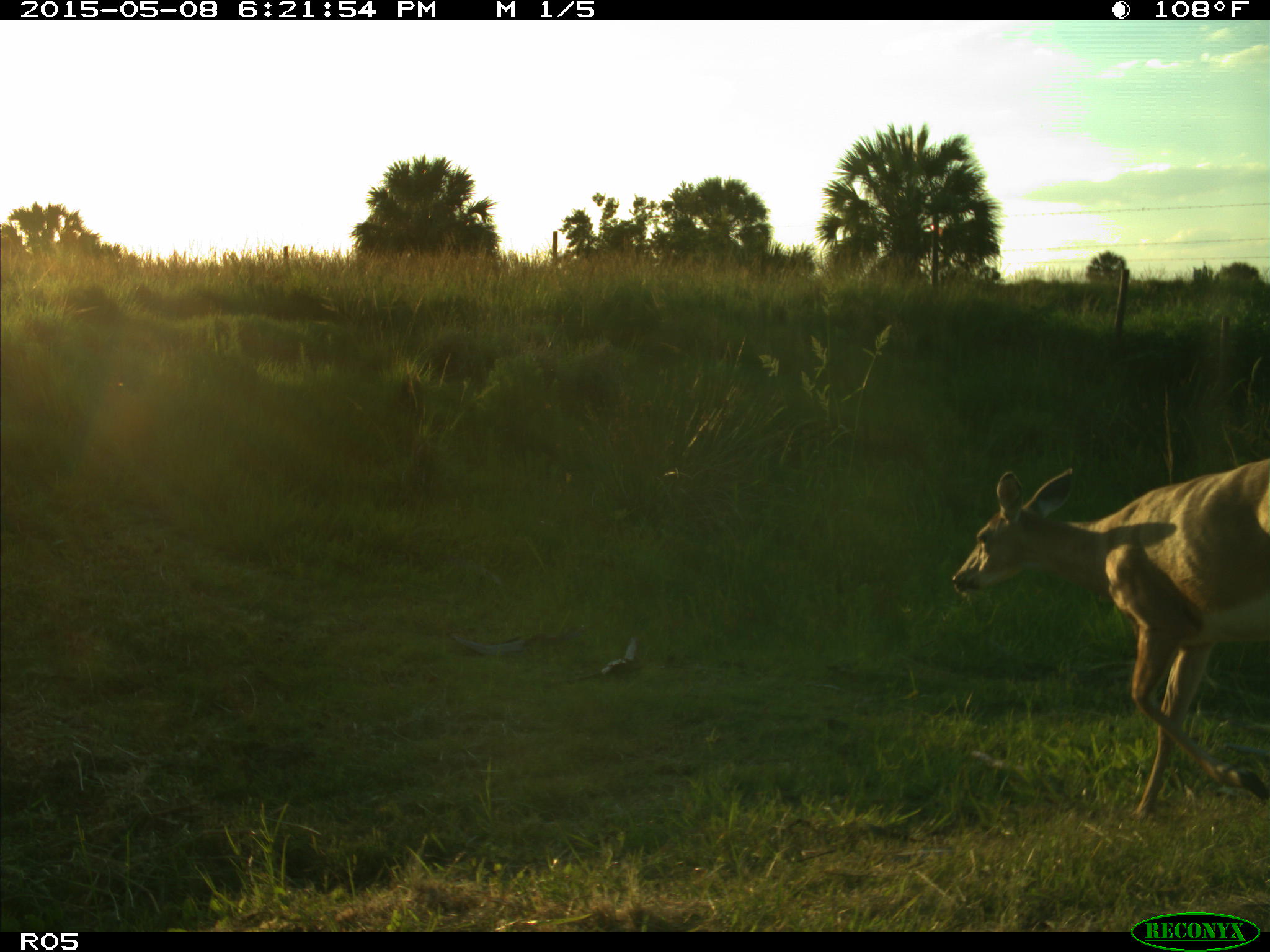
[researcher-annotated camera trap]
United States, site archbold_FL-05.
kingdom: Animalia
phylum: Chordata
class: Mammalia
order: Artiodactyla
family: Cervidae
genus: Odocoileus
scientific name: Odocoileus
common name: deer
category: unidentified deer